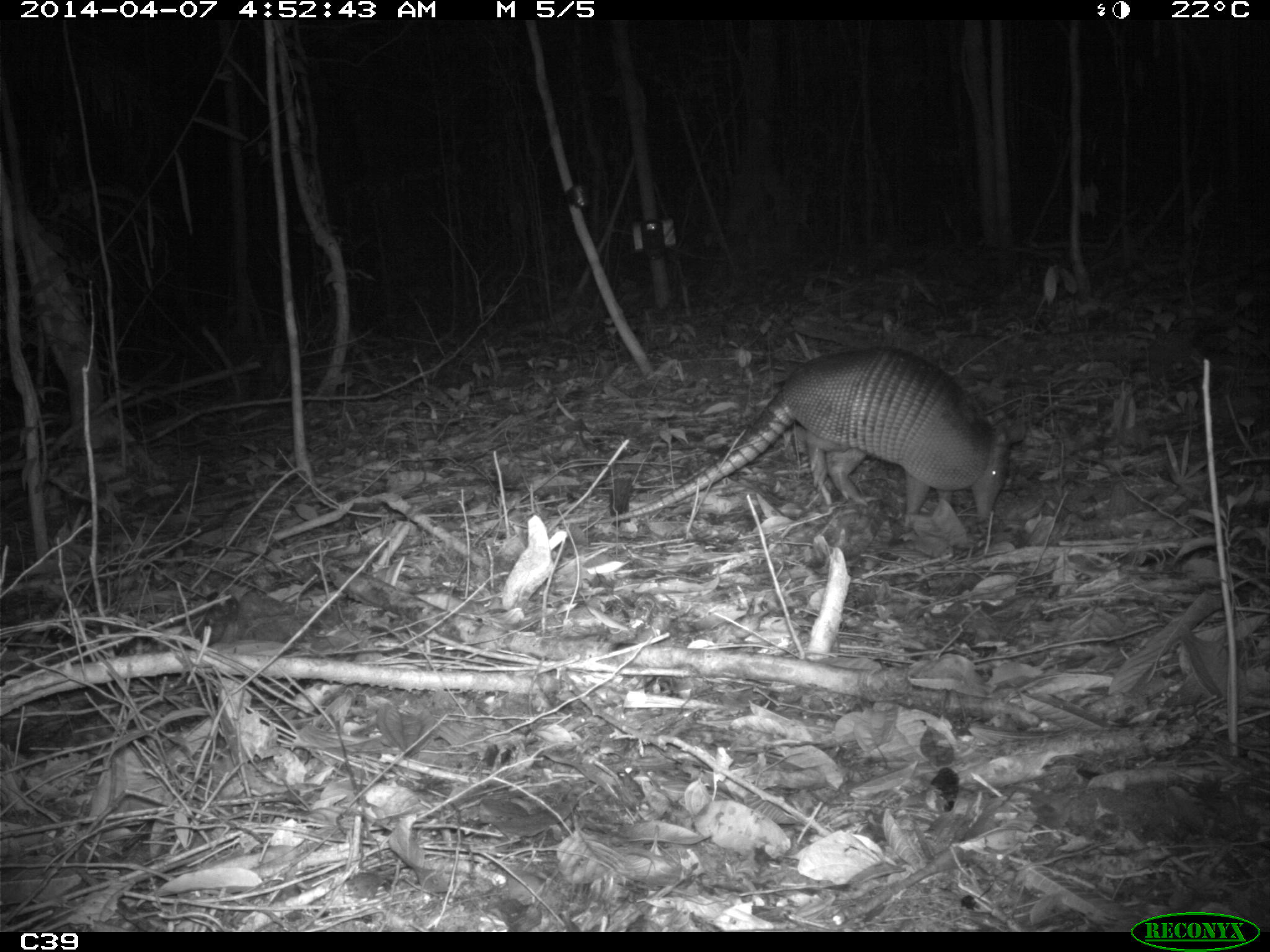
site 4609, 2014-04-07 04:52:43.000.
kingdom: Animalia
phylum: Chordata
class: Mammalia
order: Cingulata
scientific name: Cingulata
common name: armadillo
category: unknown armadillo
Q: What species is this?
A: Unknown armadillo (armadillo) (Cingulata).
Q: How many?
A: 1.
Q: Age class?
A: Adult.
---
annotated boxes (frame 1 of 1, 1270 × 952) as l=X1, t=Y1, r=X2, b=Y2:
unknown armadillo: l=575, t=343, r=1025, b=525